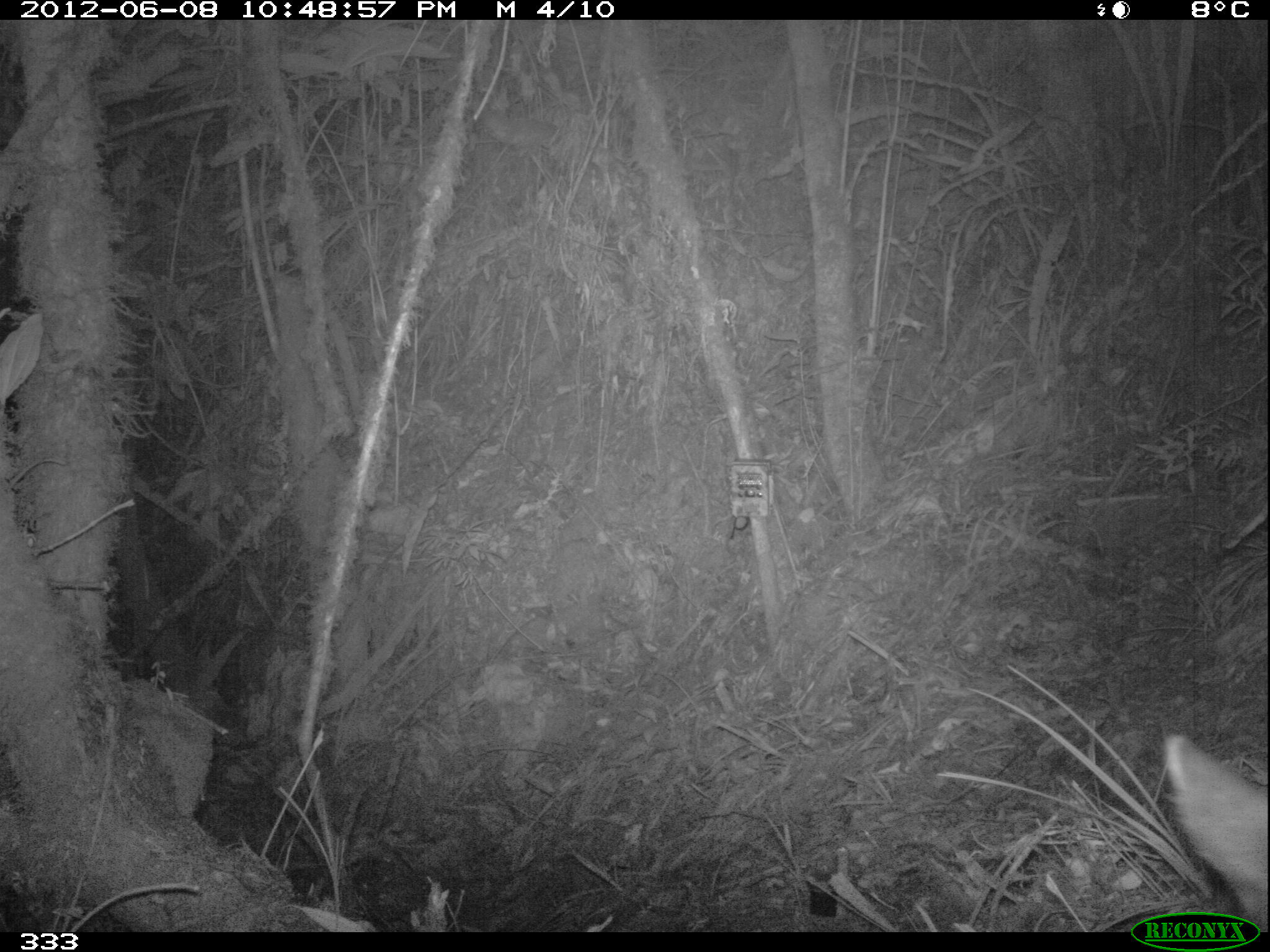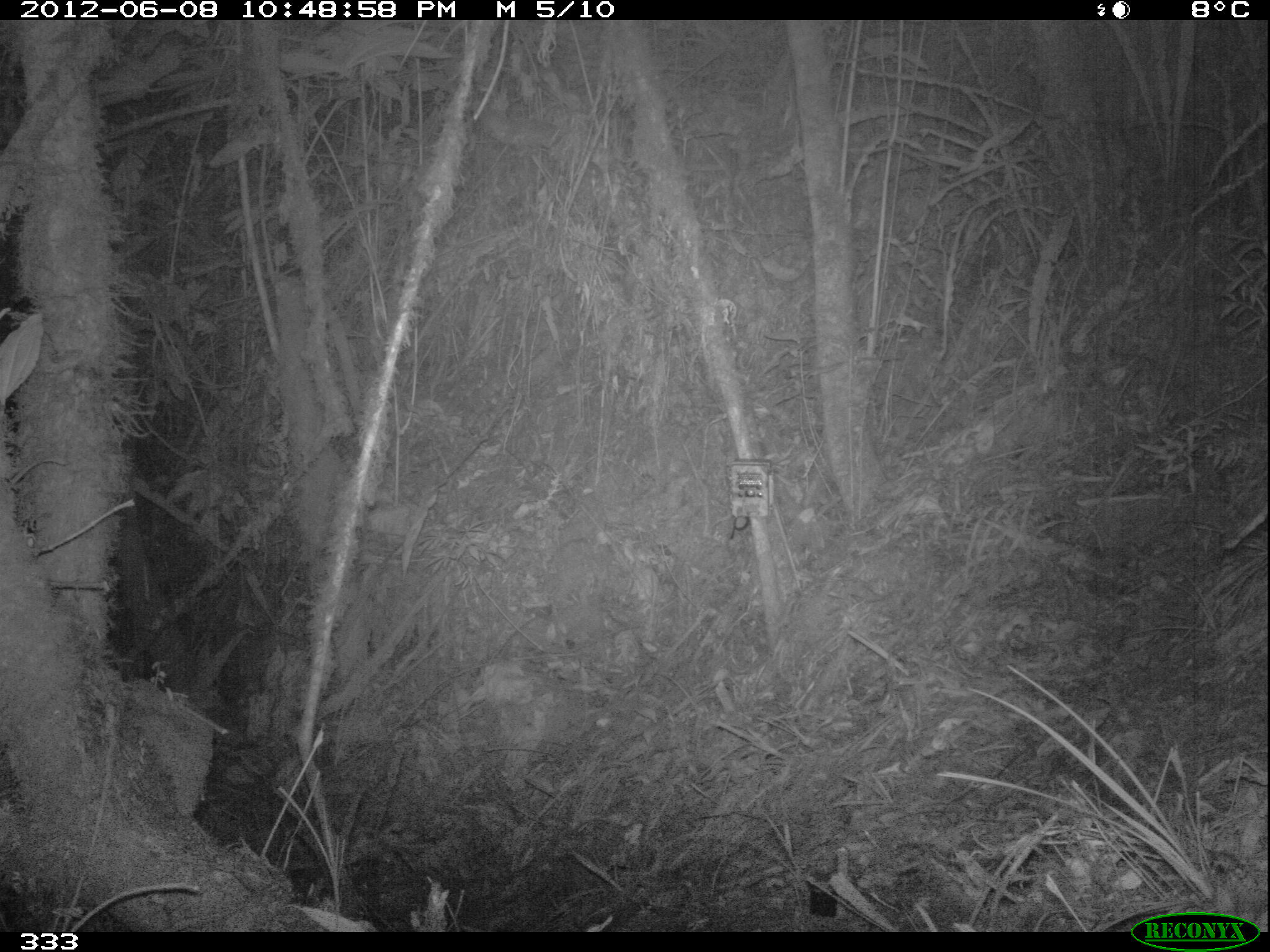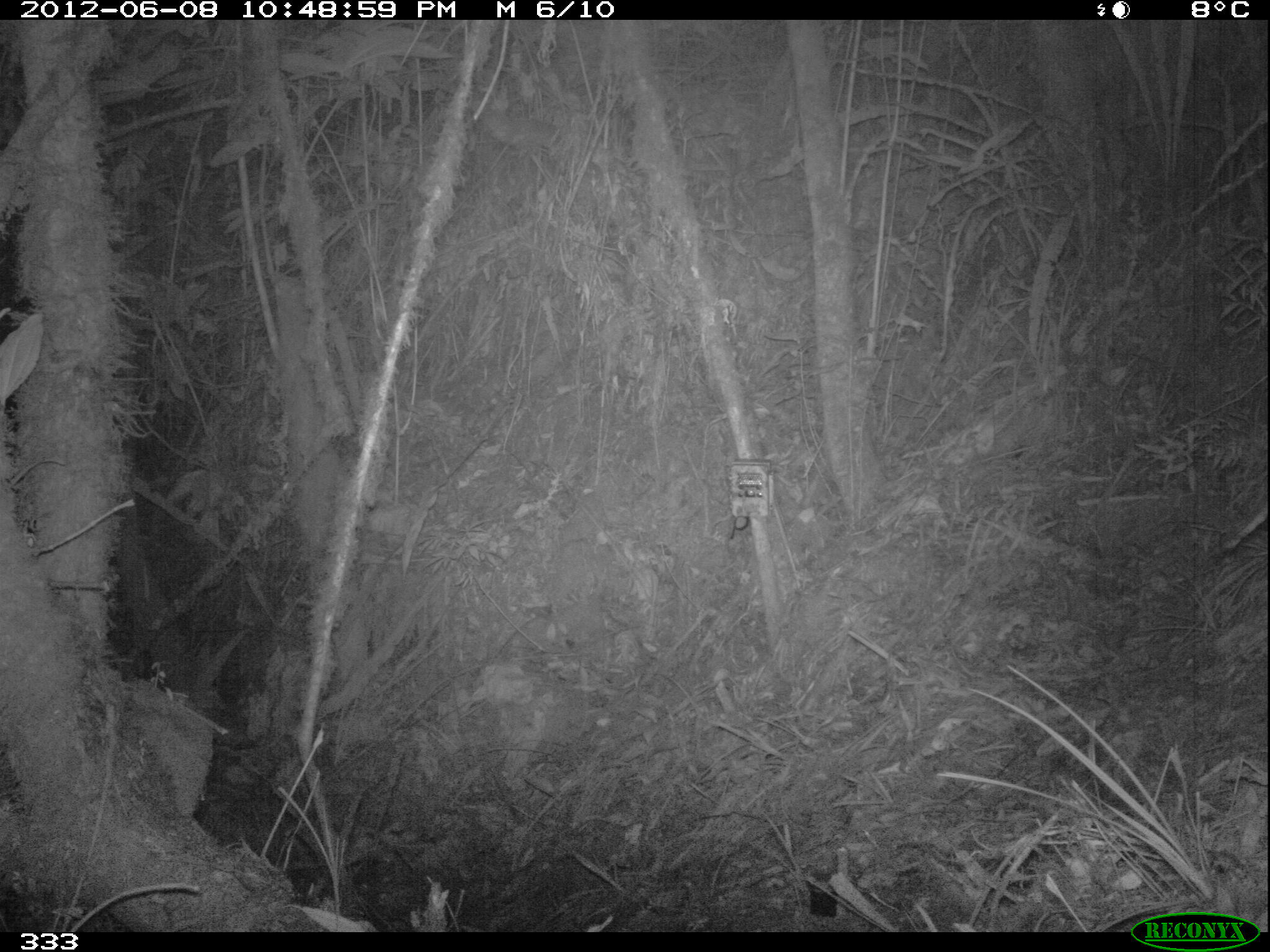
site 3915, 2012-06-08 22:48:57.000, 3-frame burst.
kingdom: Animalia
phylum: Chordata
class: Mammalia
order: Artiodactyla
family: Cervidae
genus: Mazama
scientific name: Mazama chunyi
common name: dwarf brocket